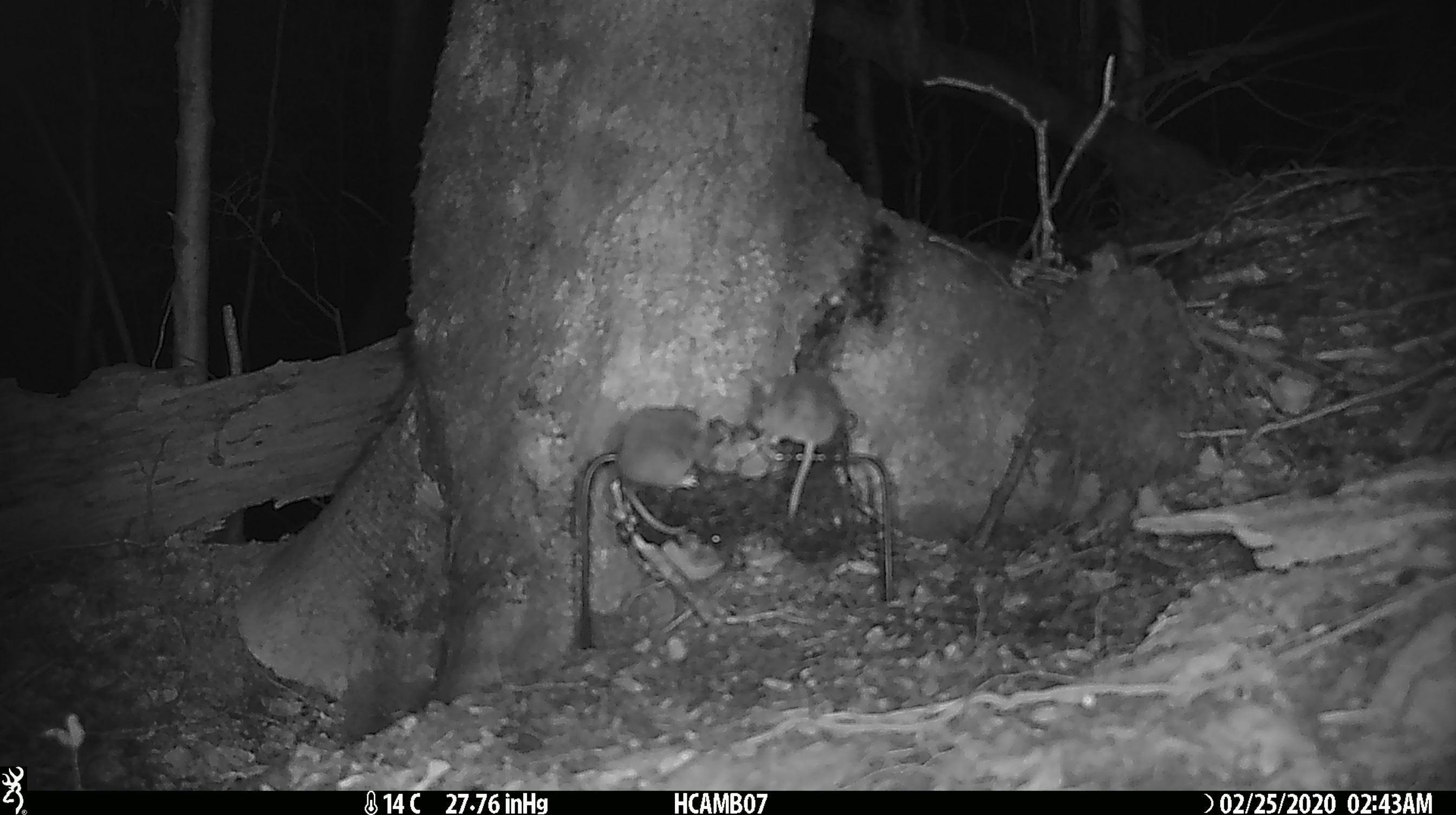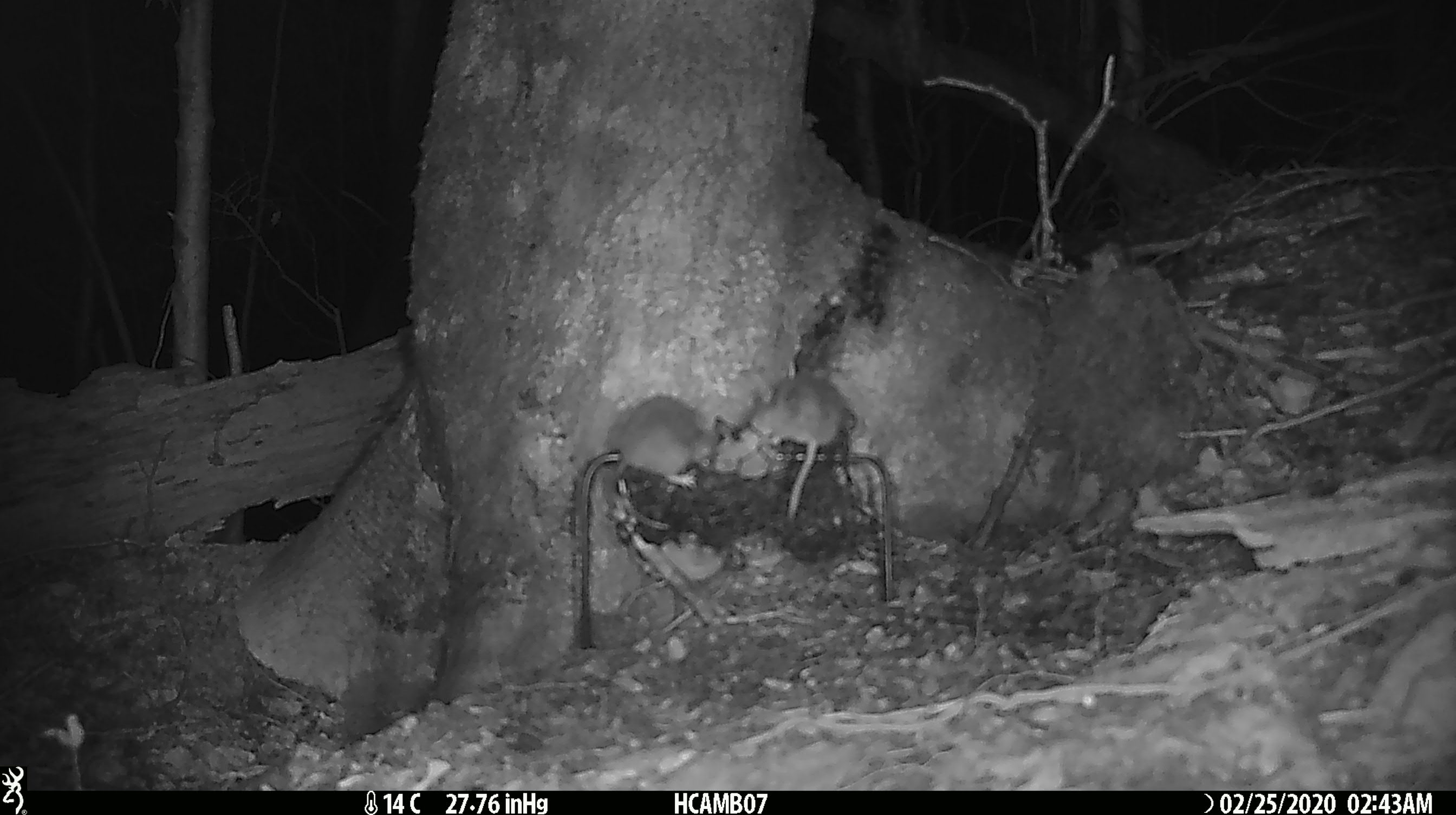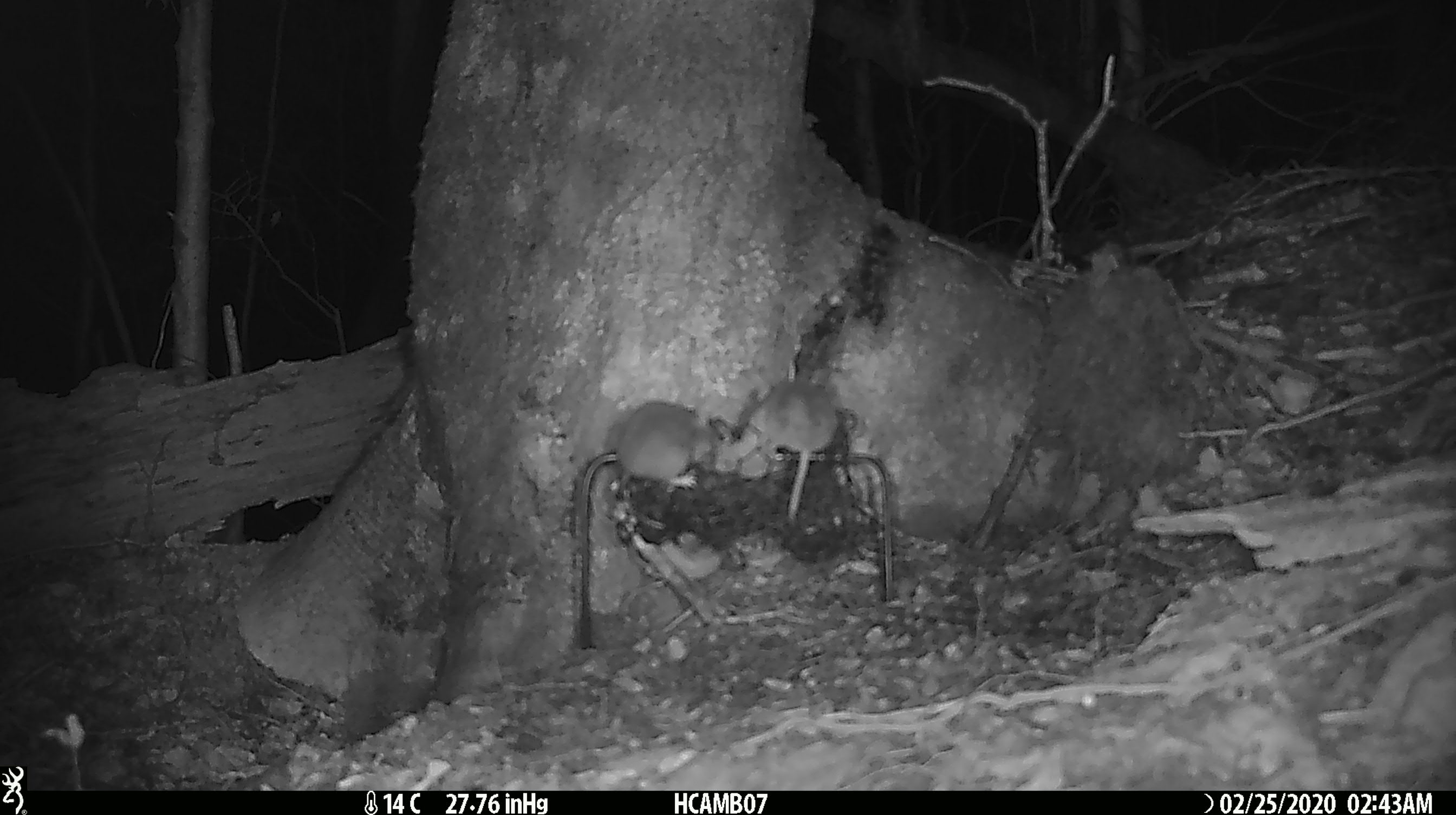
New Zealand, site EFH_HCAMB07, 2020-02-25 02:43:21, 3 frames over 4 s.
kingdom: Animalia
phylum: Chordata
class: Mammalia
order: Rodentia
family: Muridae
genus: Mus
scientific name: Mus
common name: mouse